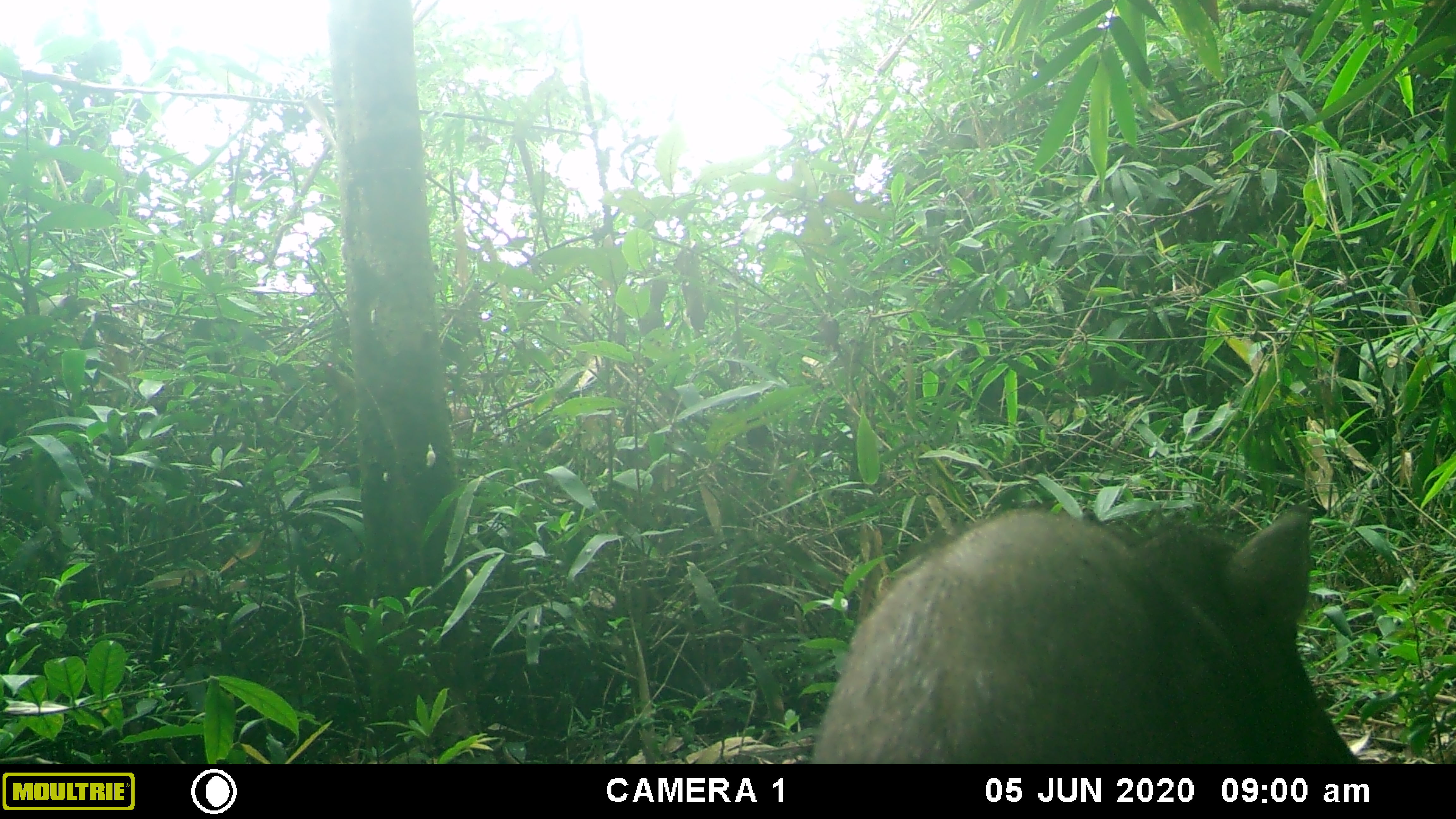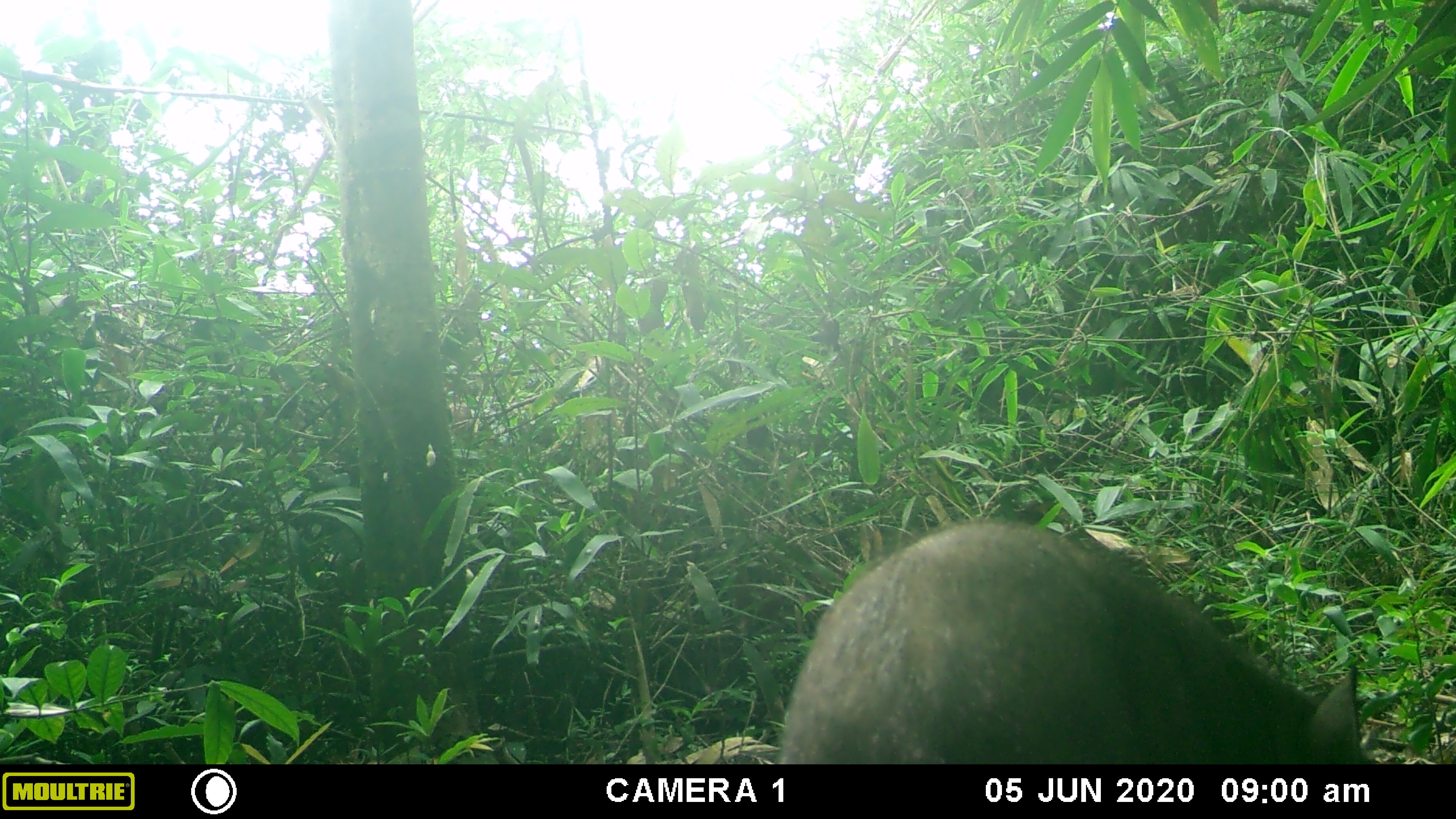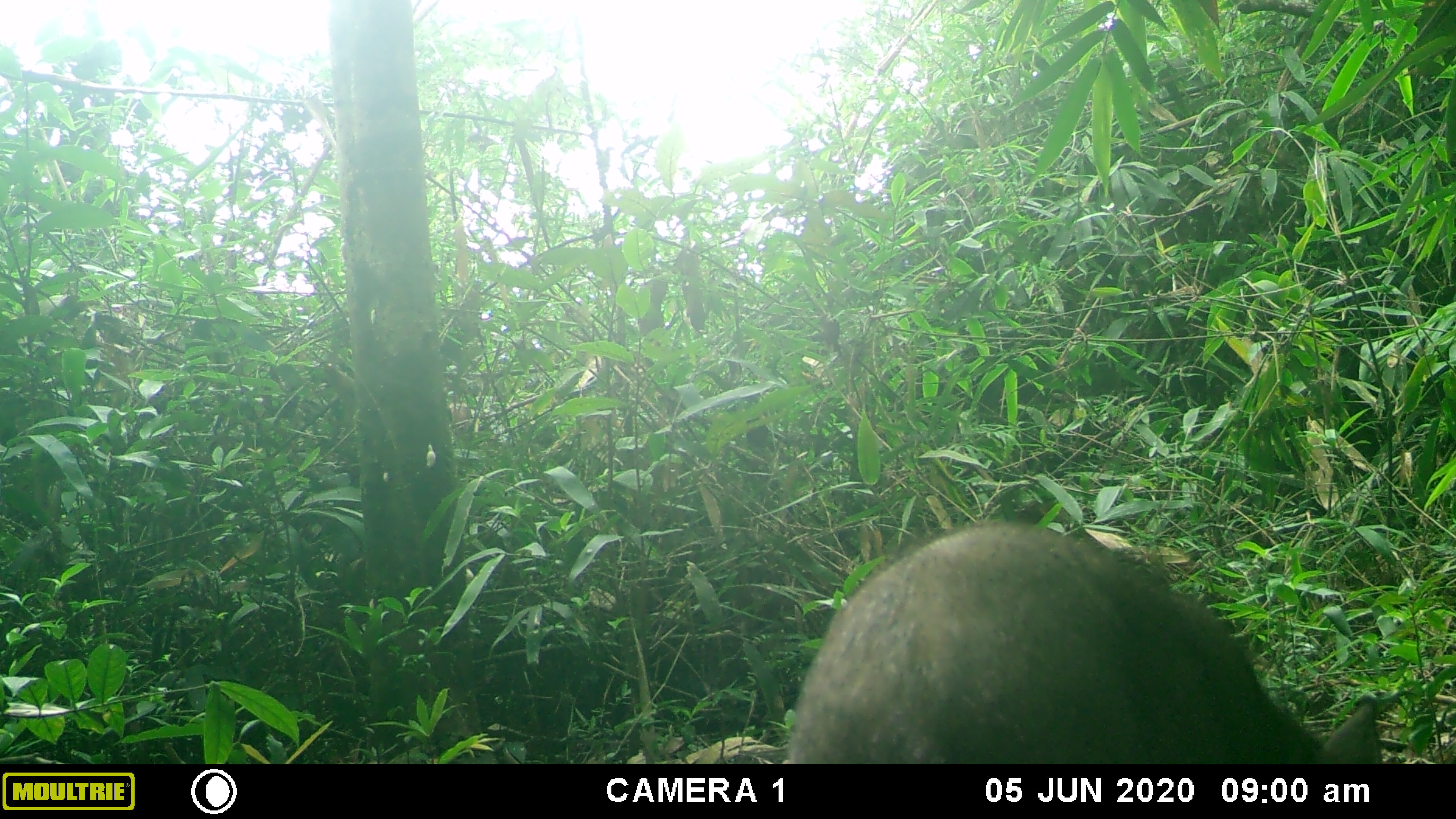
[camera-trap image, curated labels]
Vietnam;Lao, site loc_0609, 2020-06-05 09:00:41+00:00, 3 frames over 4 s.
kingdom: Animalia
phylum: Chordata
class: Mammalia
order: Artiodactyla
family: Suidae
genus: Sus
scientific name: Sus scrofa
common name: eurasian wild pig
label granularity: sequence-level